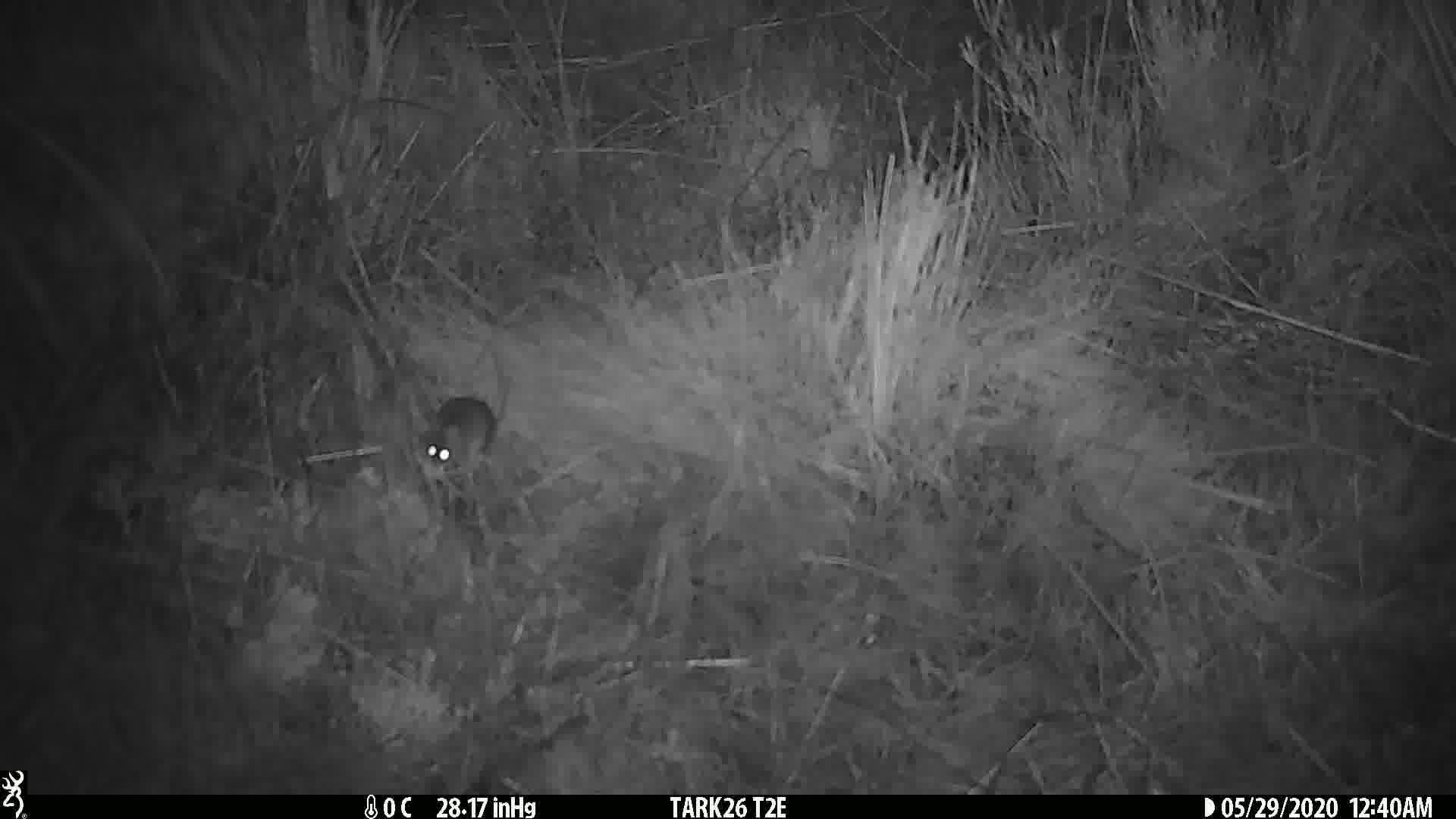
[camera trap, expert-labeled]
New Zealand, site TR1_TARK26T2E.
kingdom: Animalia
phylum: Chordata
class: Mammalia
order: Rodentia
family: Muridae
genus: Mus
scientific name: Mus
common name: mouse